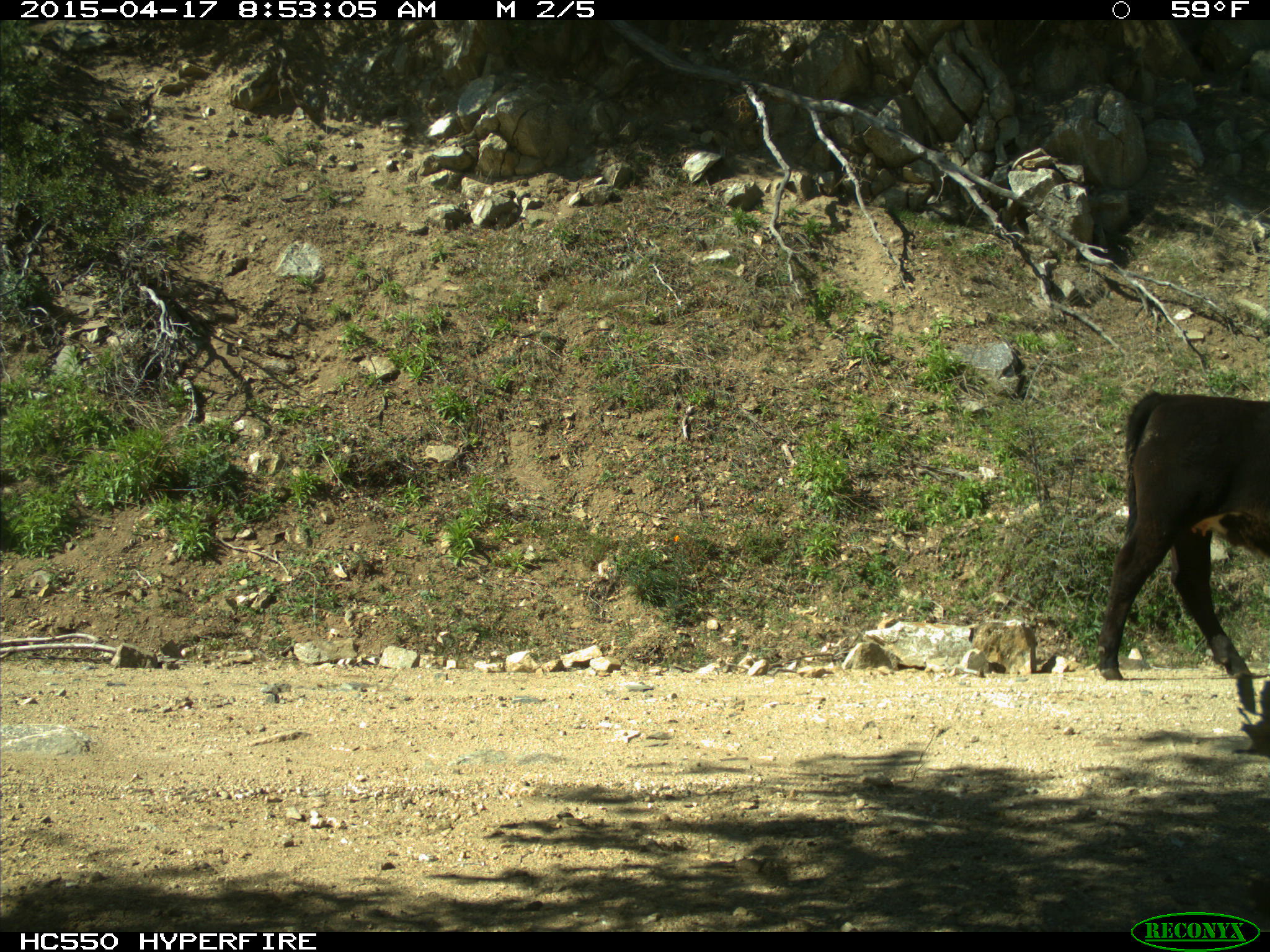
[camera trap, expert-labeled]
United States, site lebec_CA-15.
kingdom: Animalia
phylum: Chordata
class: Mammalia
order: Artiodactyla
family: Bovidae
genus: Bos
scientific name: Bos taurus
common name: domestic cow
Bos taurus (domestic cow).